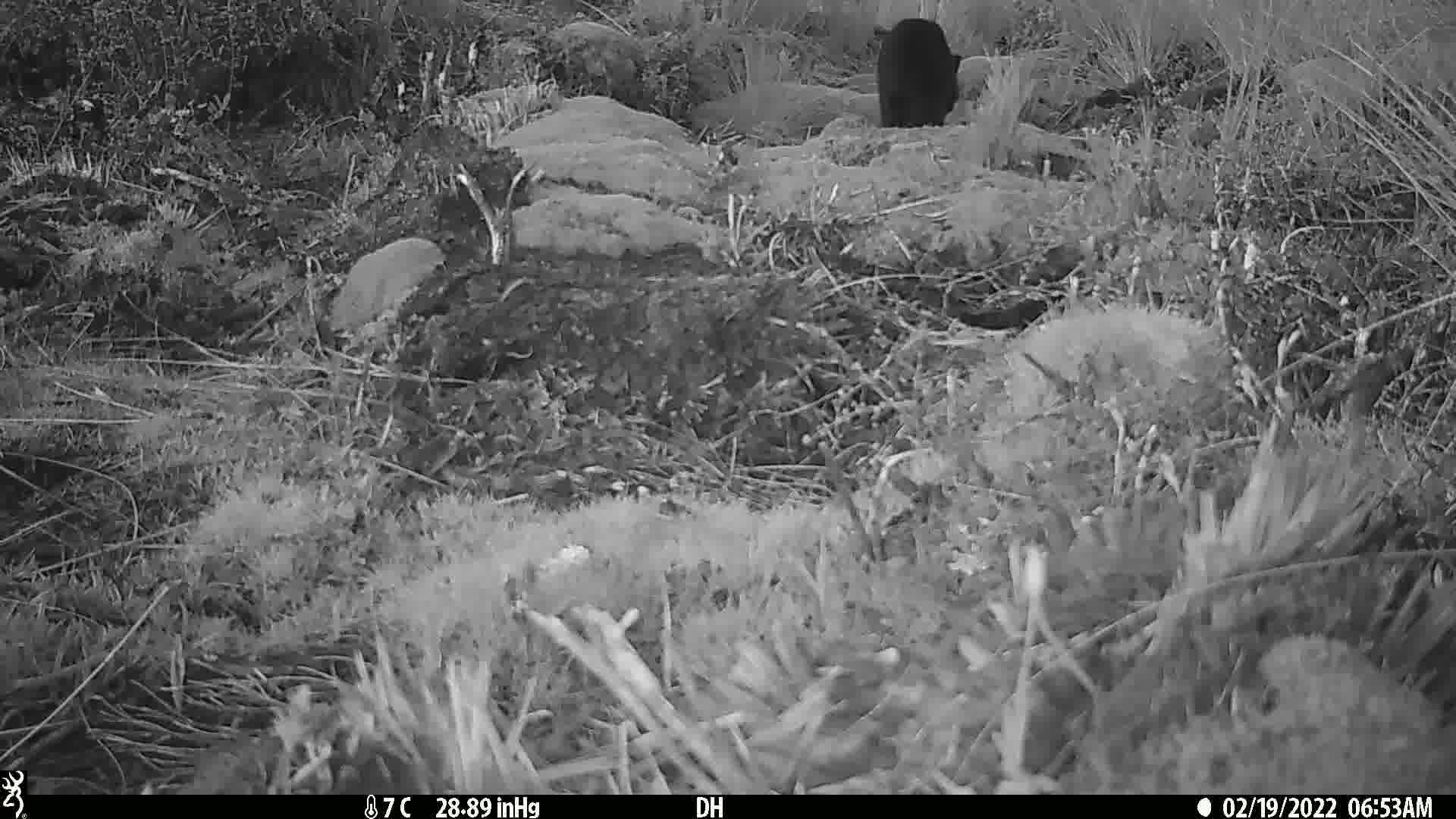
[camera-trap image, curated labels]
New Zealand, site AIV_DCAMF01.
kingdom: Animalia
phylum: Chordata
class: Mammalia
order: Carnivora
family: Felidae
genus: Felis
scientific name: Felis catus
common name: domestic cat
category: cat